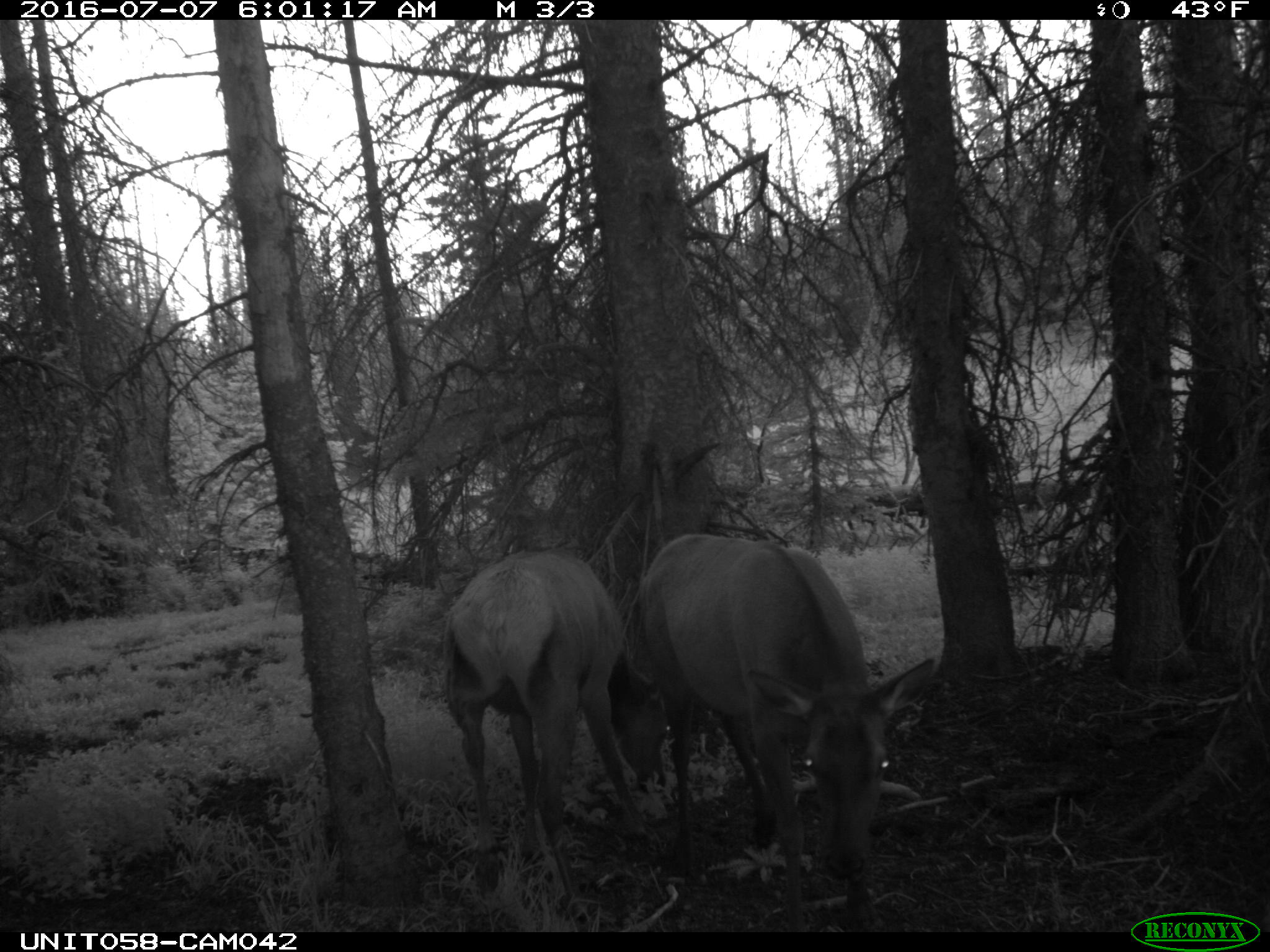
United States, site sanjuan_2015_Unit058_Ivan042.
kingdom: Animalia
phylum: Chordata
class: Mammalia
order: Artiodactyla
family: Cervidae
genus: Cervus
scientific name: Cervus elaphus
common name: red deer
Cervus elaphus (red deer).